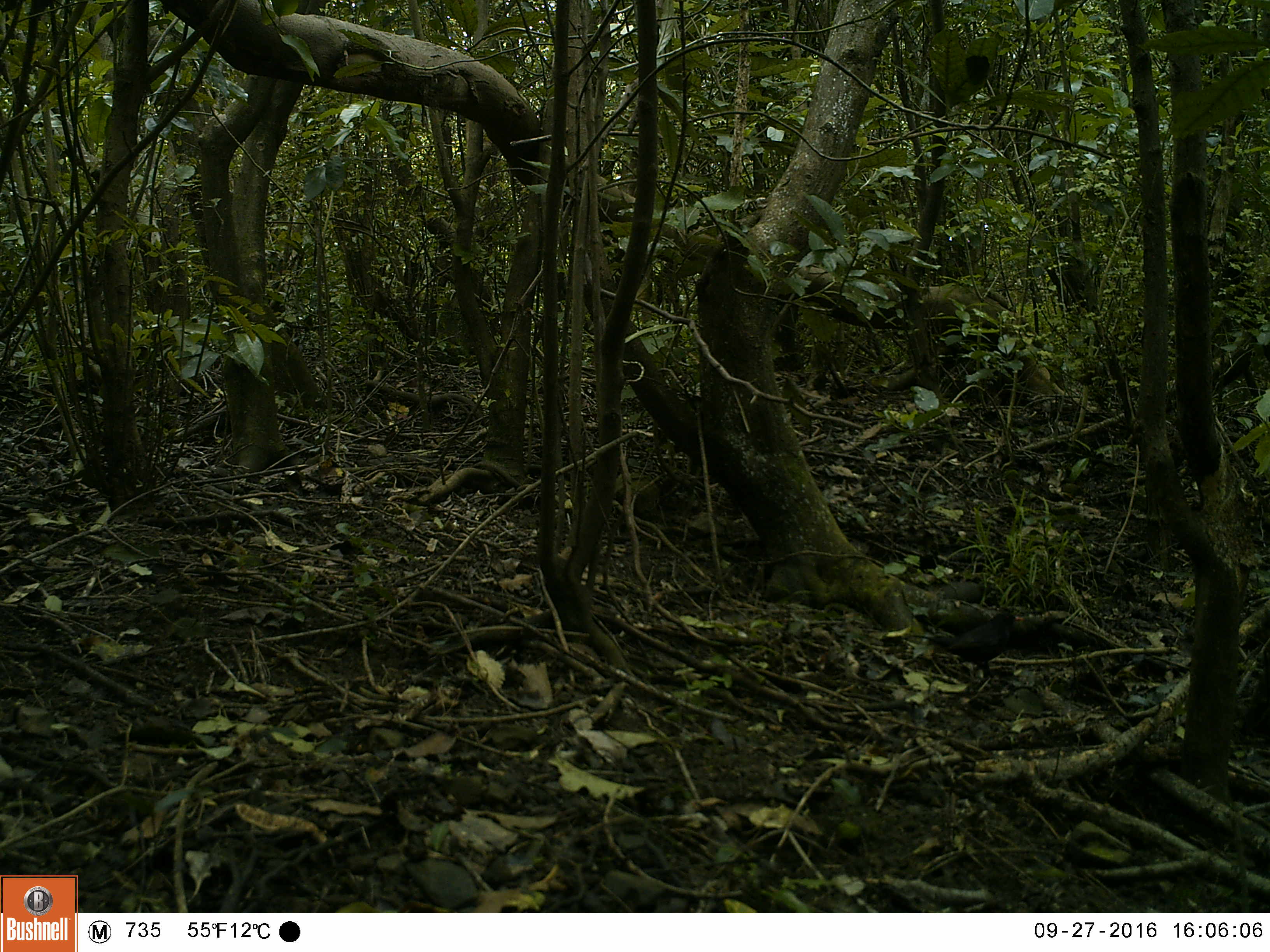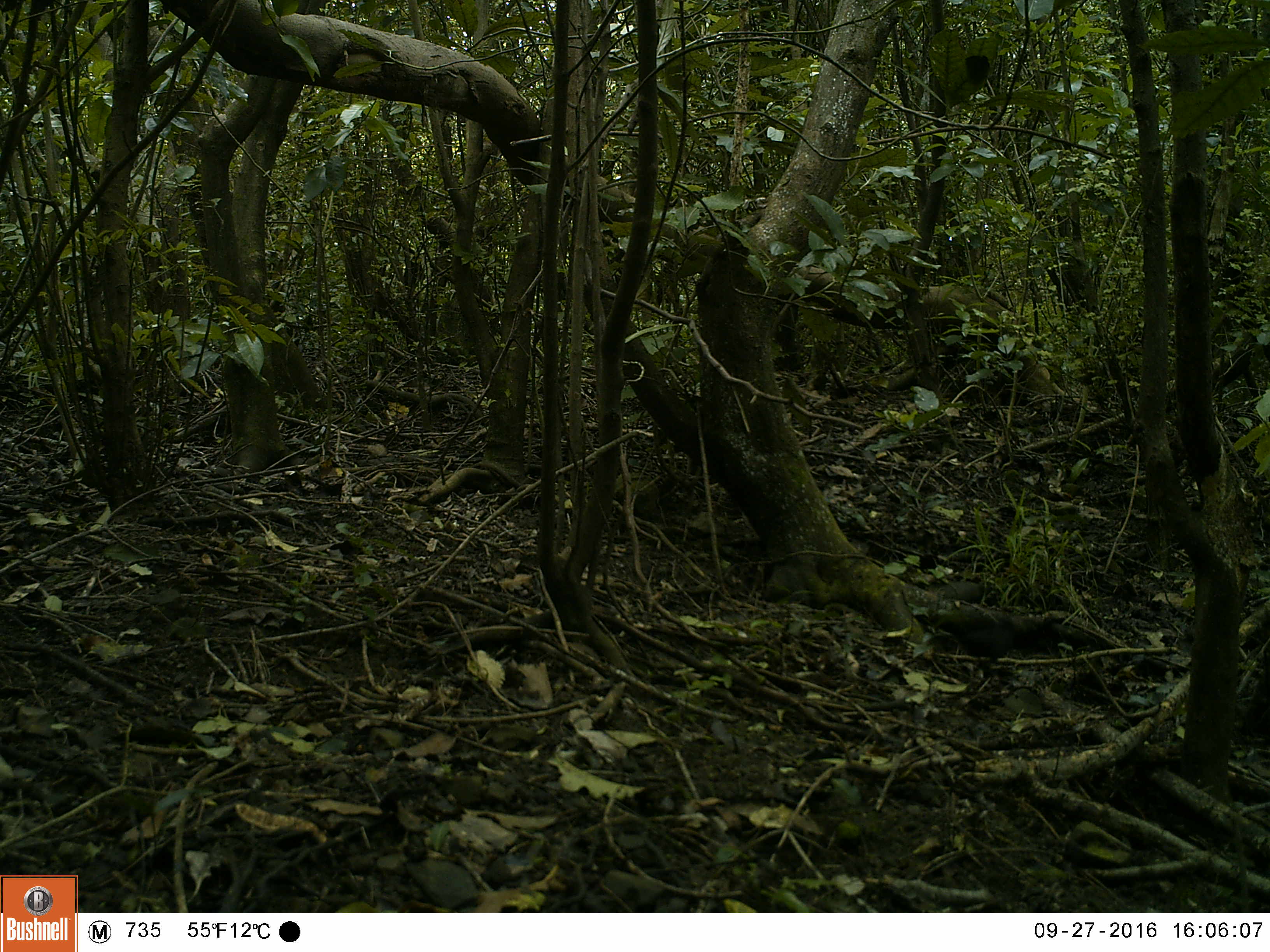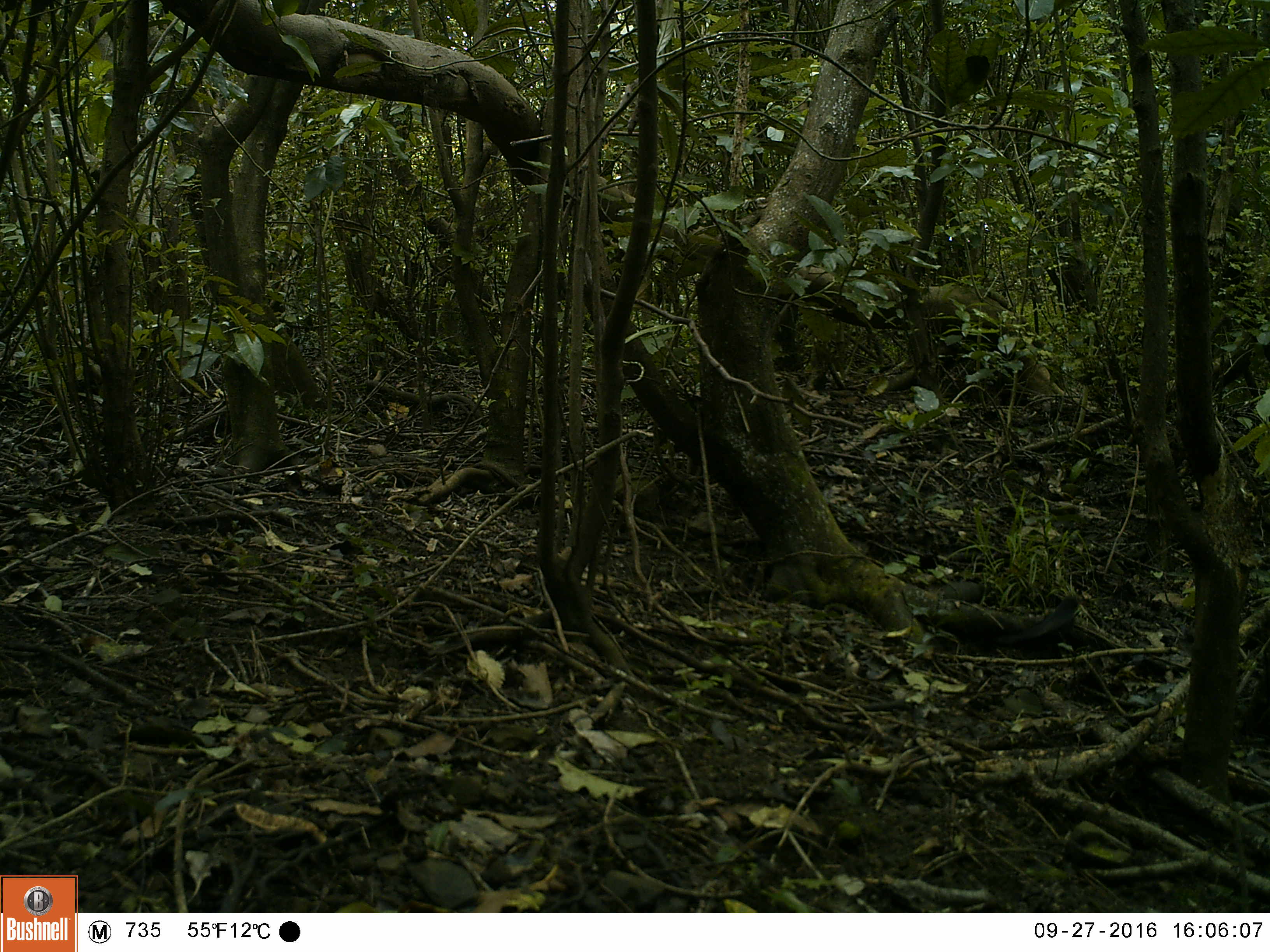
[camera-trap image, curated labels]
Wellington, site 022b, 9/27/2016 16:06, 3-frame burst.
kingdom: Animalia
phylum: Chordata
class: Aves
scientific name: Aves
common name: bird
Bird (Aves).